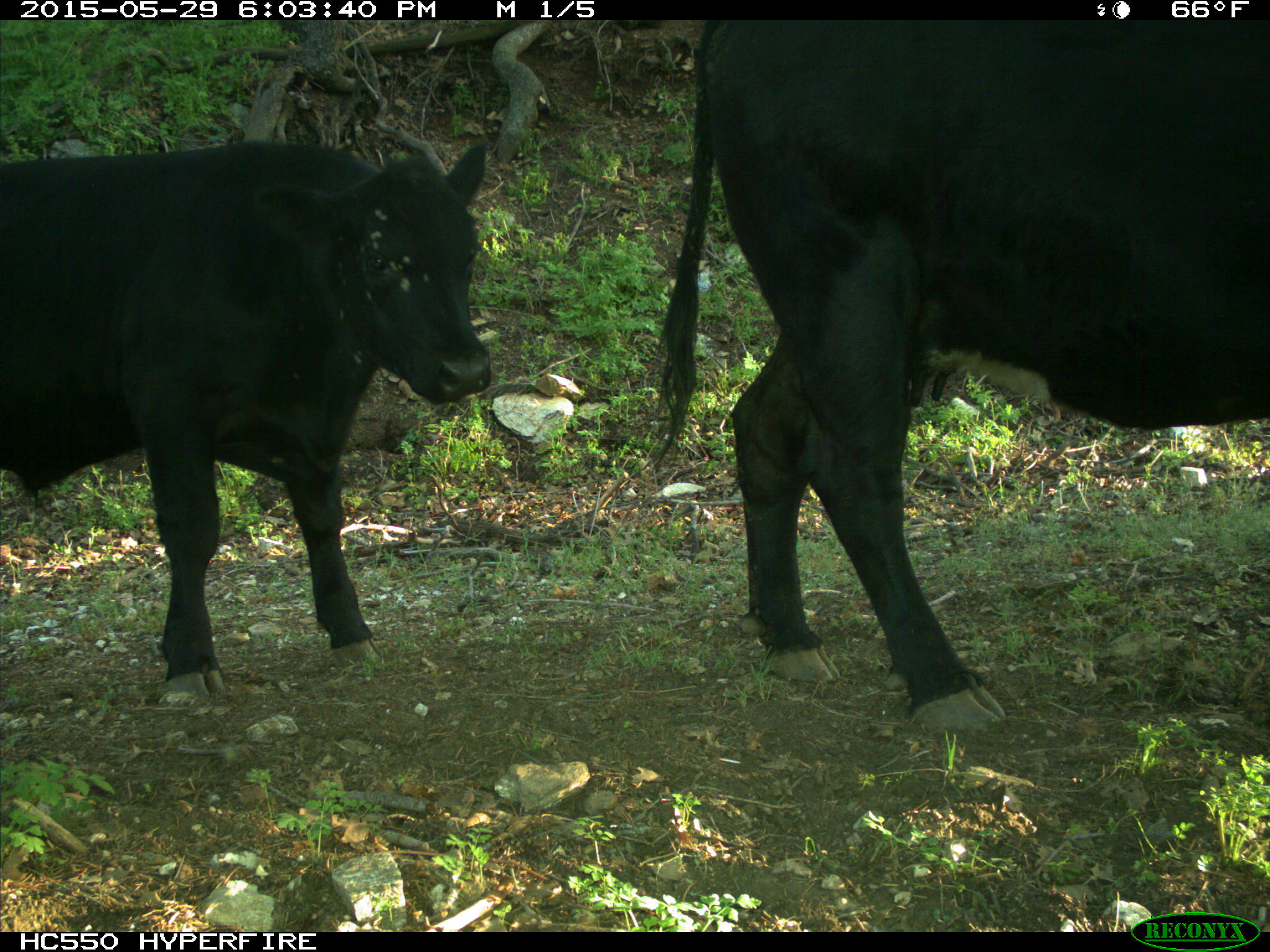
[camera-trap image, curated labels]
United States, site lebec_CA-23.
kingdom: Animalia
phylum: Chordata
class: Mammalia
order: Artiodactyla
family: Bovidae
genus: Bos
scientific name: Bos taurus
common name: domestic cow